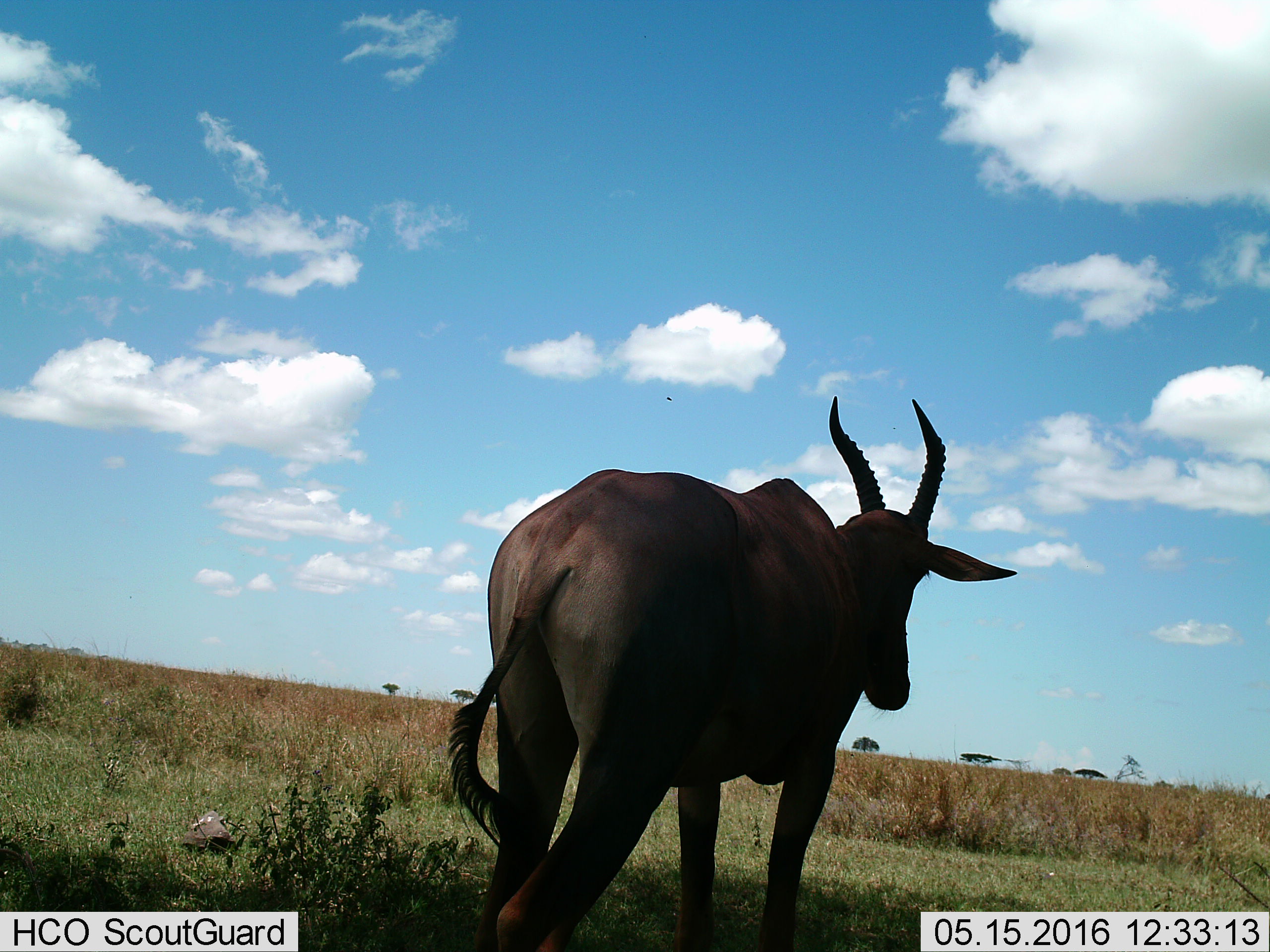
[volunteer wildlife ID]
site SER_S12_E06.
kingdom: Animalia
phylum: Chordata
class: Mammalia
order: Artiodactyla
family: Bovidae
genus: Damaliscus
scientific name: Damaliscus lunatus jimela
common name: topi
Topi (Damaliscus lunatus jimela), count 1. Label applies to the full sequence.